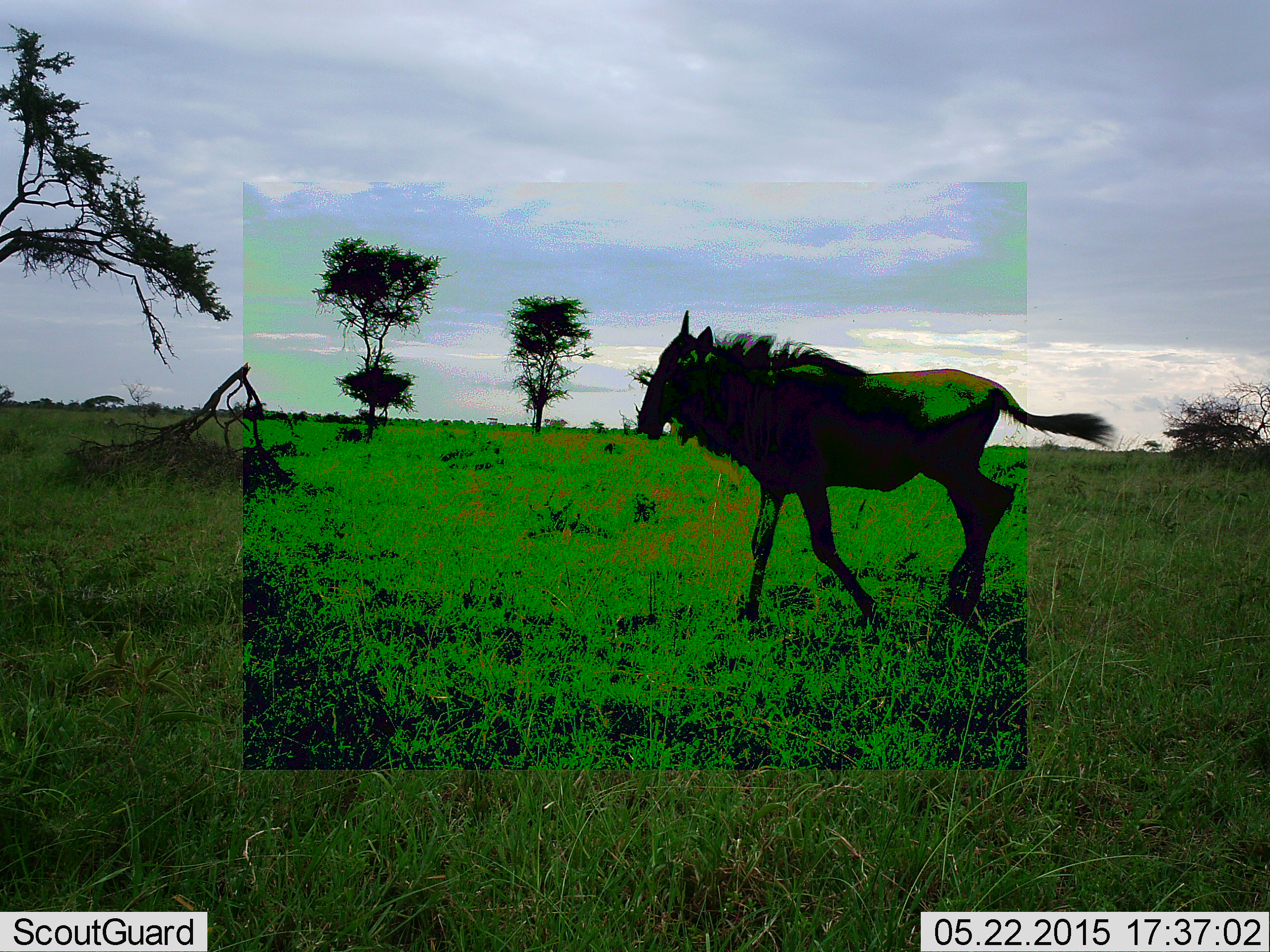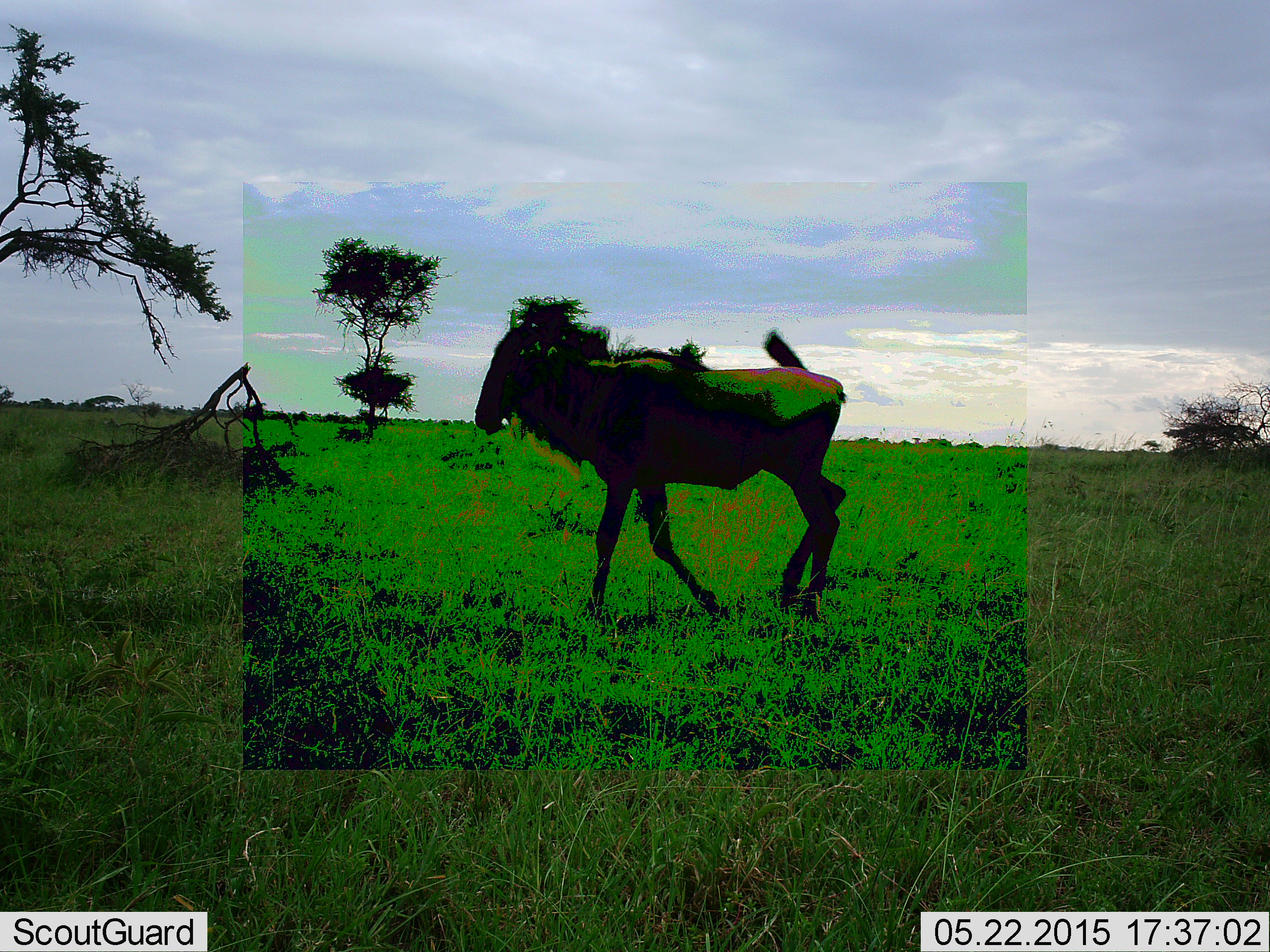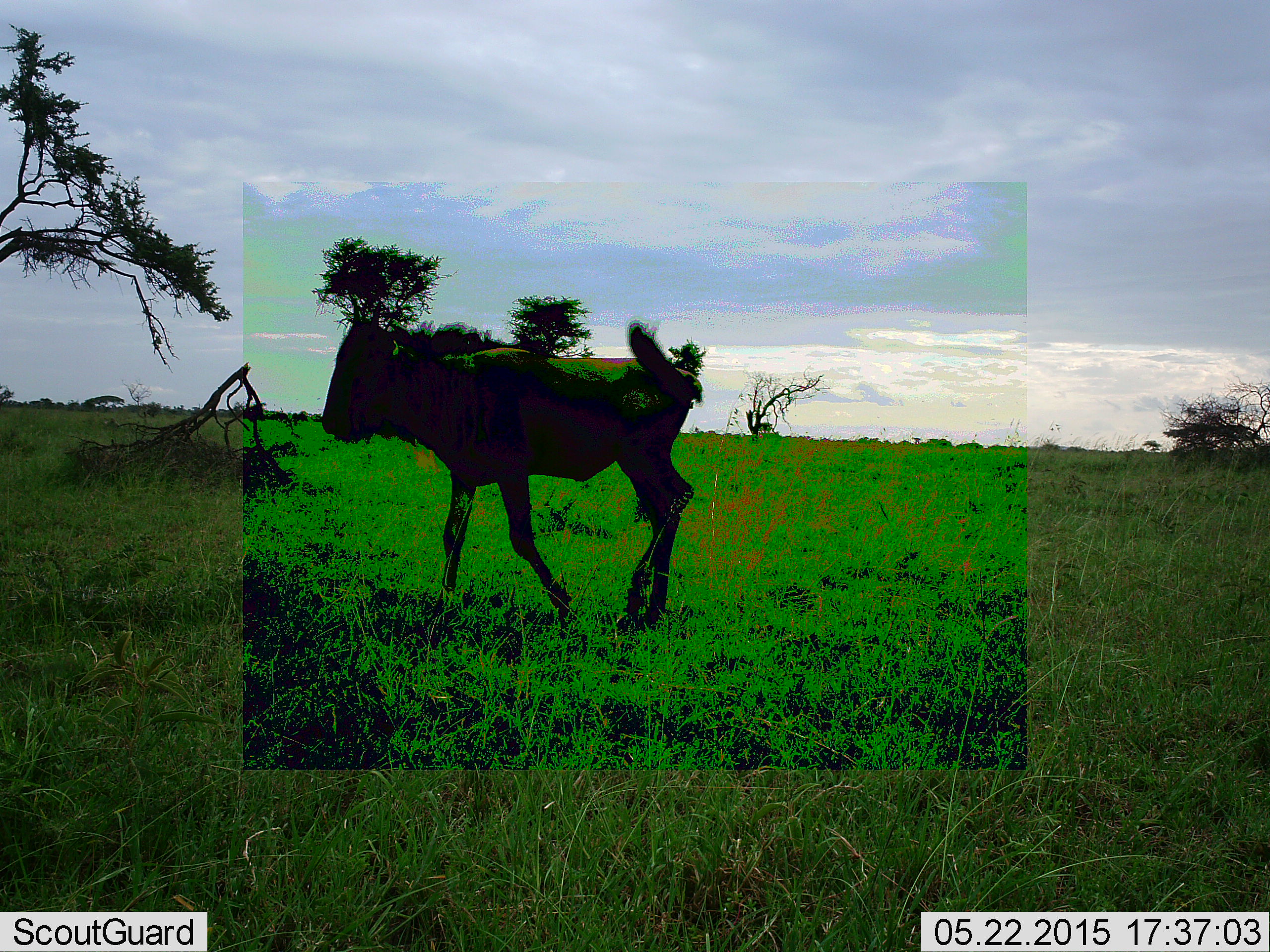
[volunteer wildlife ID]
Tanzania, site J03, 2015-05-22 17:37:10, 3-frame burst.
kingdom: Animalia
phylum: Chordata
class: Mammalia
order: Artiodactyla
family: Bovidae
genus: Connochaetes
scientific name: Connochaetes taurinus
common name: blue wildebeest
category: wildebeest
Wildebeest (blue wildebeest) (Connochaetes taurinus), count 1. Behavior (volunteer vote fractions): standing 10%, resting 0%, moving 100%, interacting 0%. Young present (vote fraction): 0%. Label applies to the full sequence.